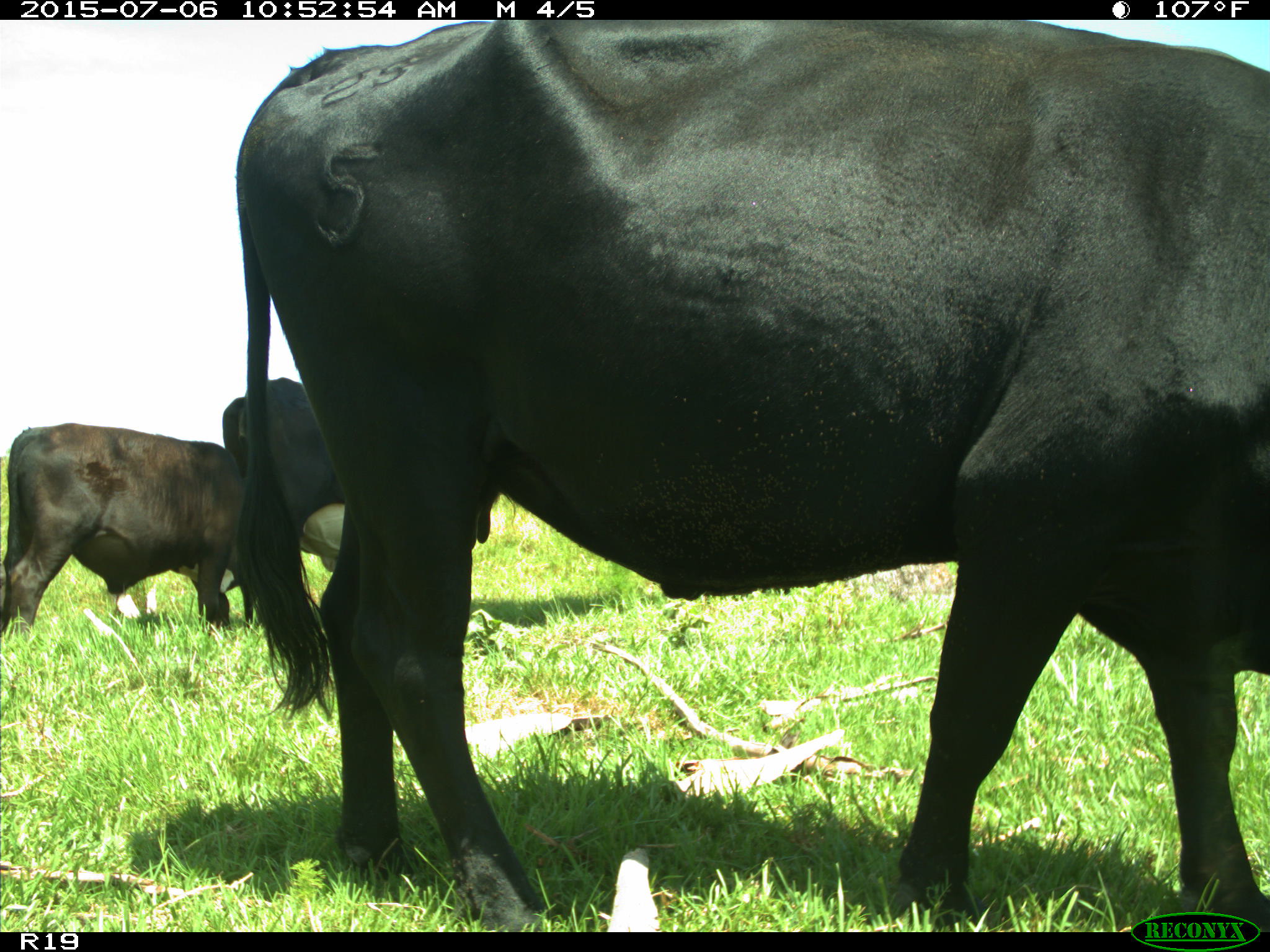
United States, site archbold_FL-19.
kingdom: Animalia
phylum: Chordata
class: Mammalia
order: Artiodactyla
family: Bovidae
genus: Bos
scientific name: Bos taurus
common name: domestic cow